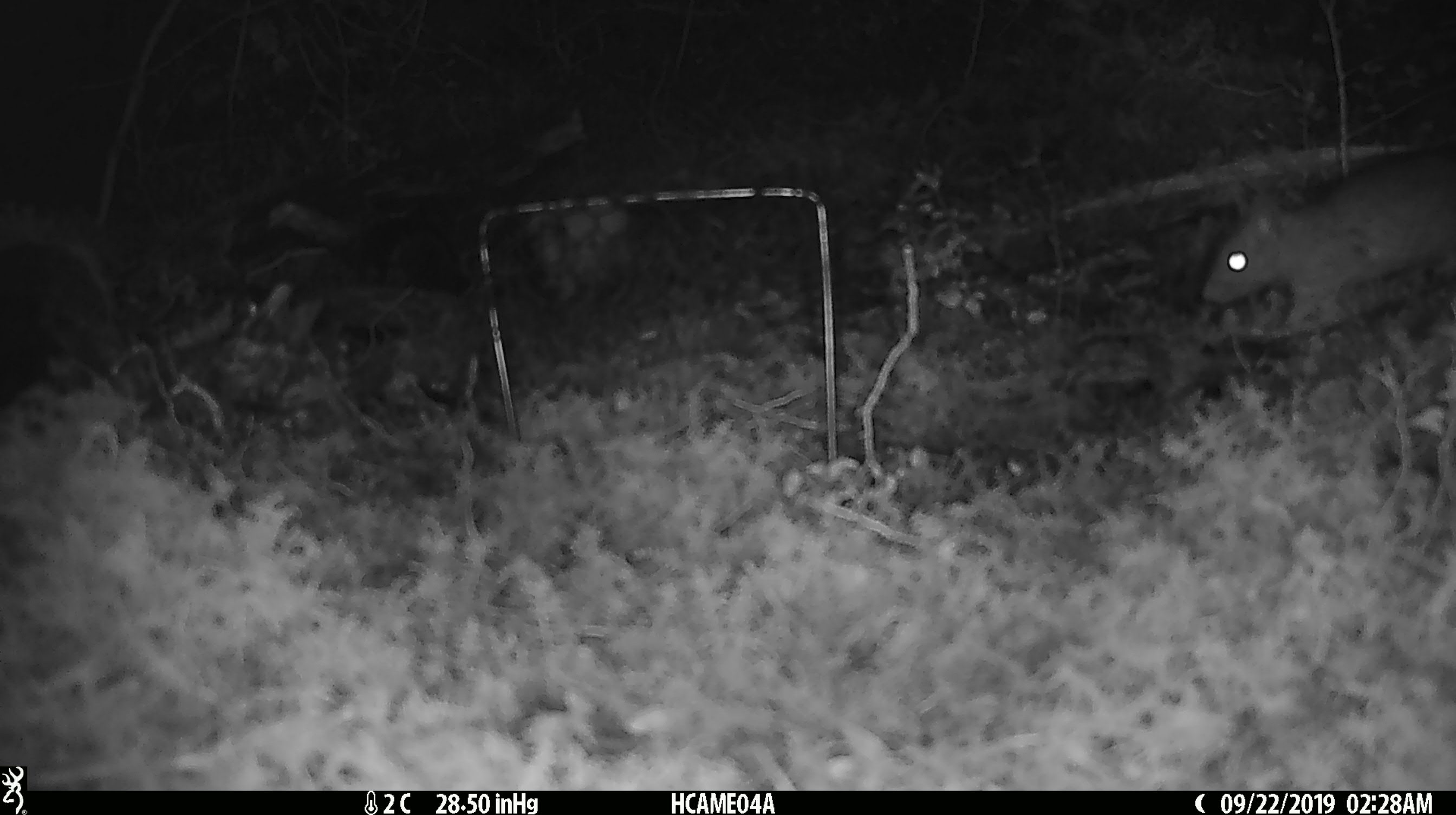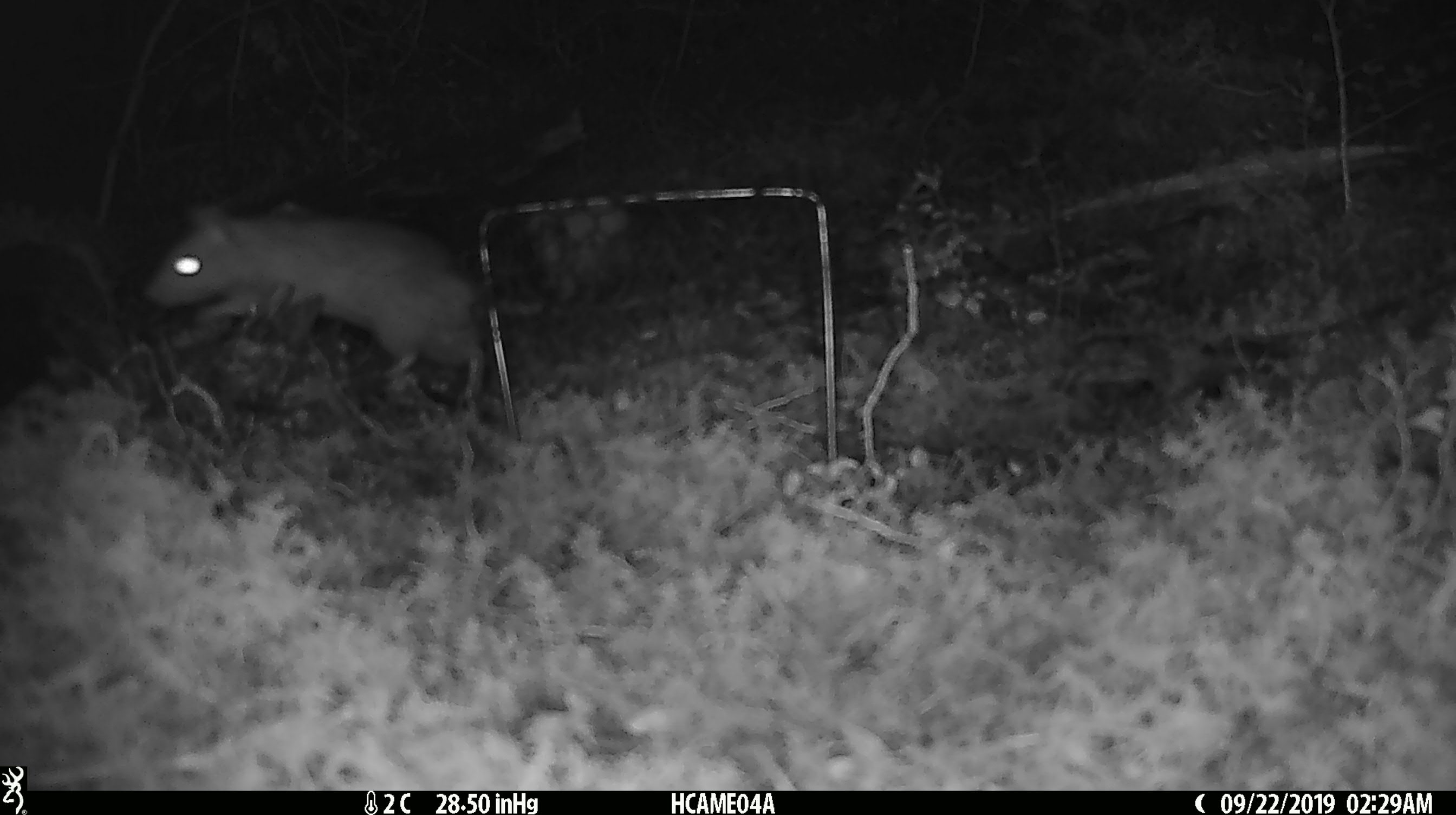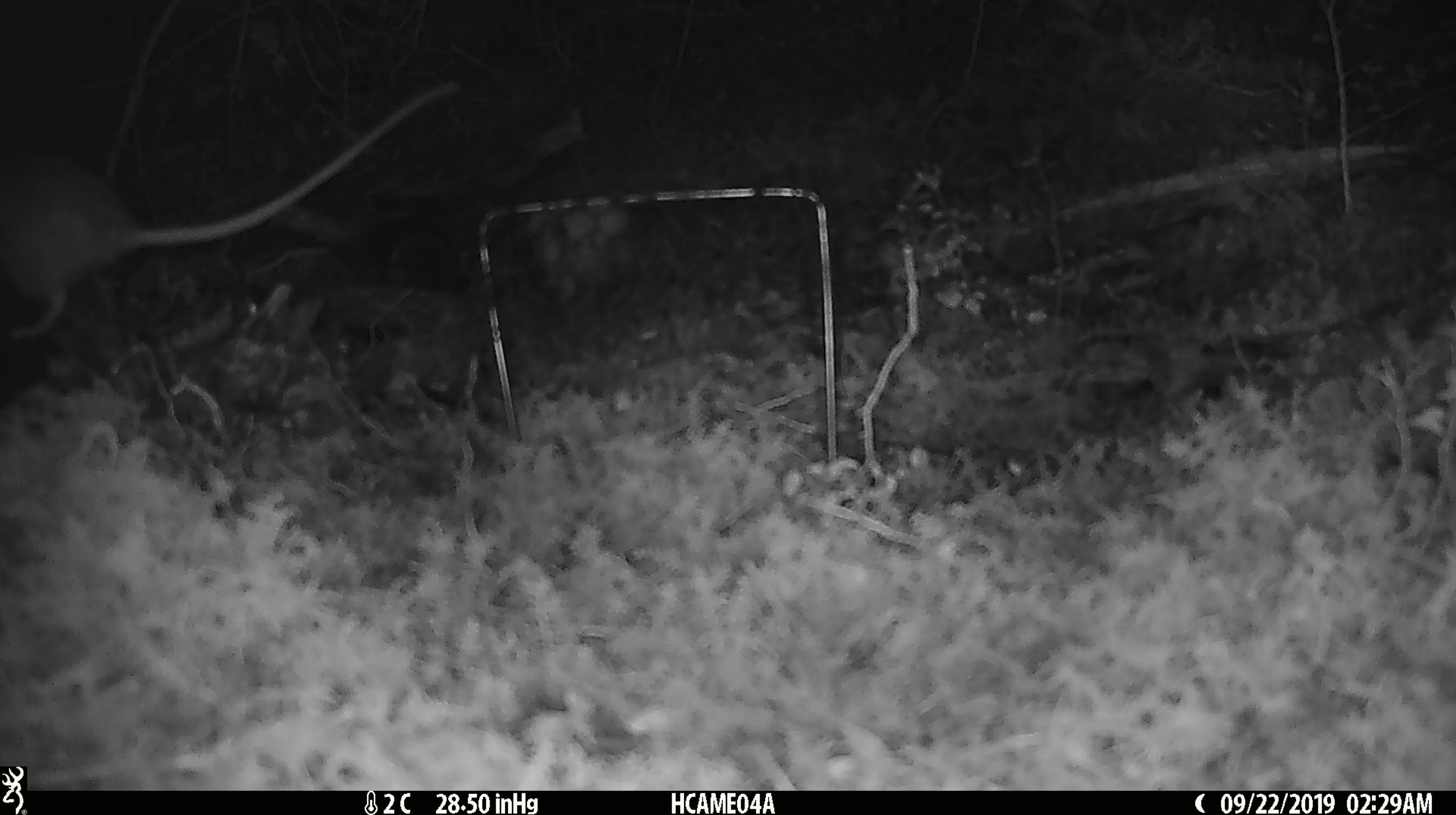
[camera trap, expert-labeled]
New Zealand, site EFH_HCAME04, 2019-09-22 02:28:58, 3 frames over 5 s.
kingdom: Animalia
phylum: Chordata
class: Mammalia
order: Rodentia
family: Muridae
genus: Rattus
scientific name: Rattus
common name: rat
Rat (Rattus).